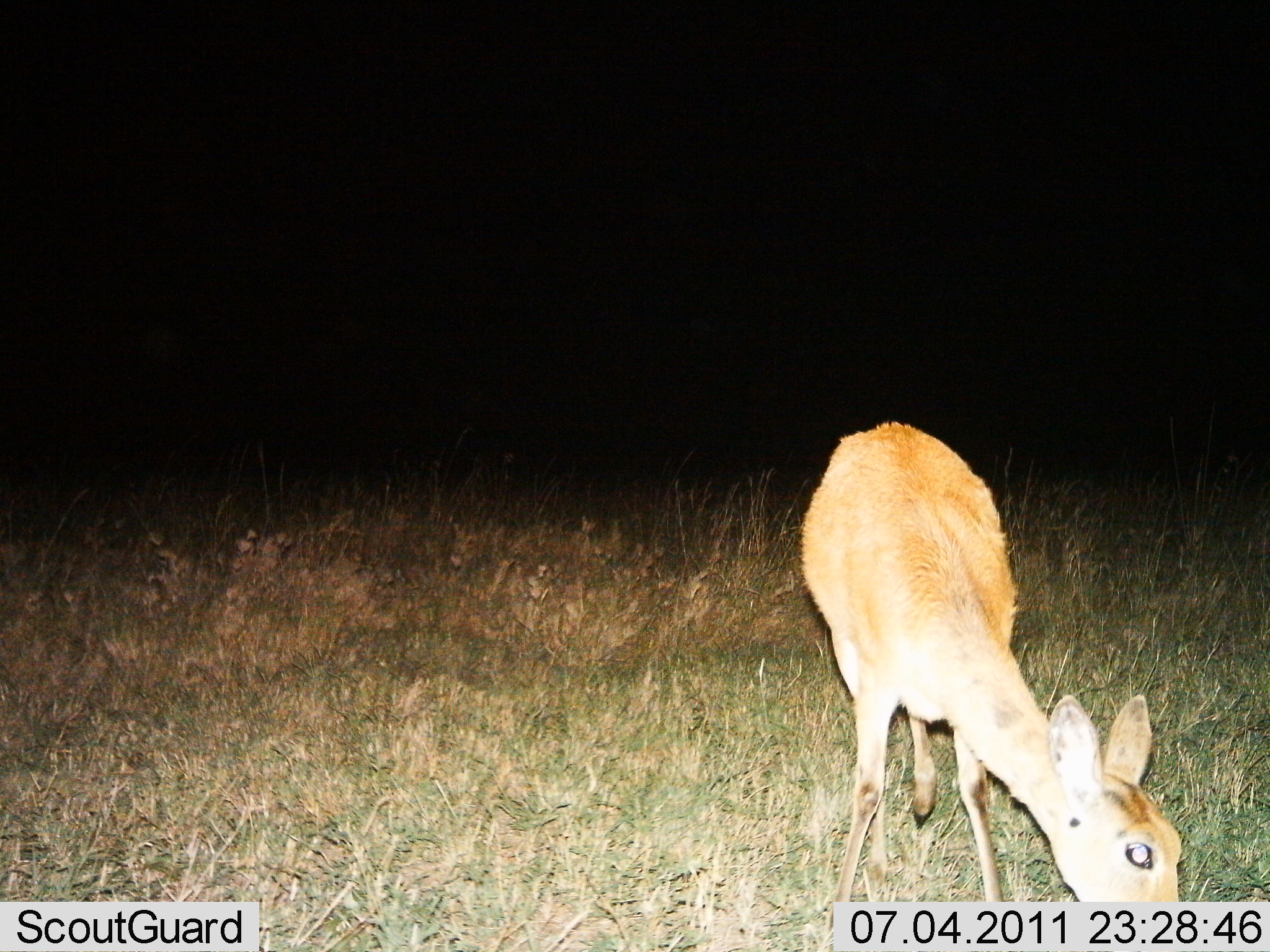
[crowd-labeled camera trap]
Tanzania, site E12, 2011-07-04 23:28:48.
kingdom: Animalia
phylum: Chordata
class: Mammalia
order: Artiodactyla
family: Bovidae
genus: Redunca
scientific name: Redunca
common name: reedbuck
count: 1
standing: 17%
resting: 0%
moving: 0%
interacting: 0%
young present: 0%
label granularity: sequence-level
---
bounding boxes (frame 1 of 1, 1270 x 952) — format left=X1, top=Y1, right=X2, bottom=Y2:
animal: left=798, top=421, right=1186, bottom=910